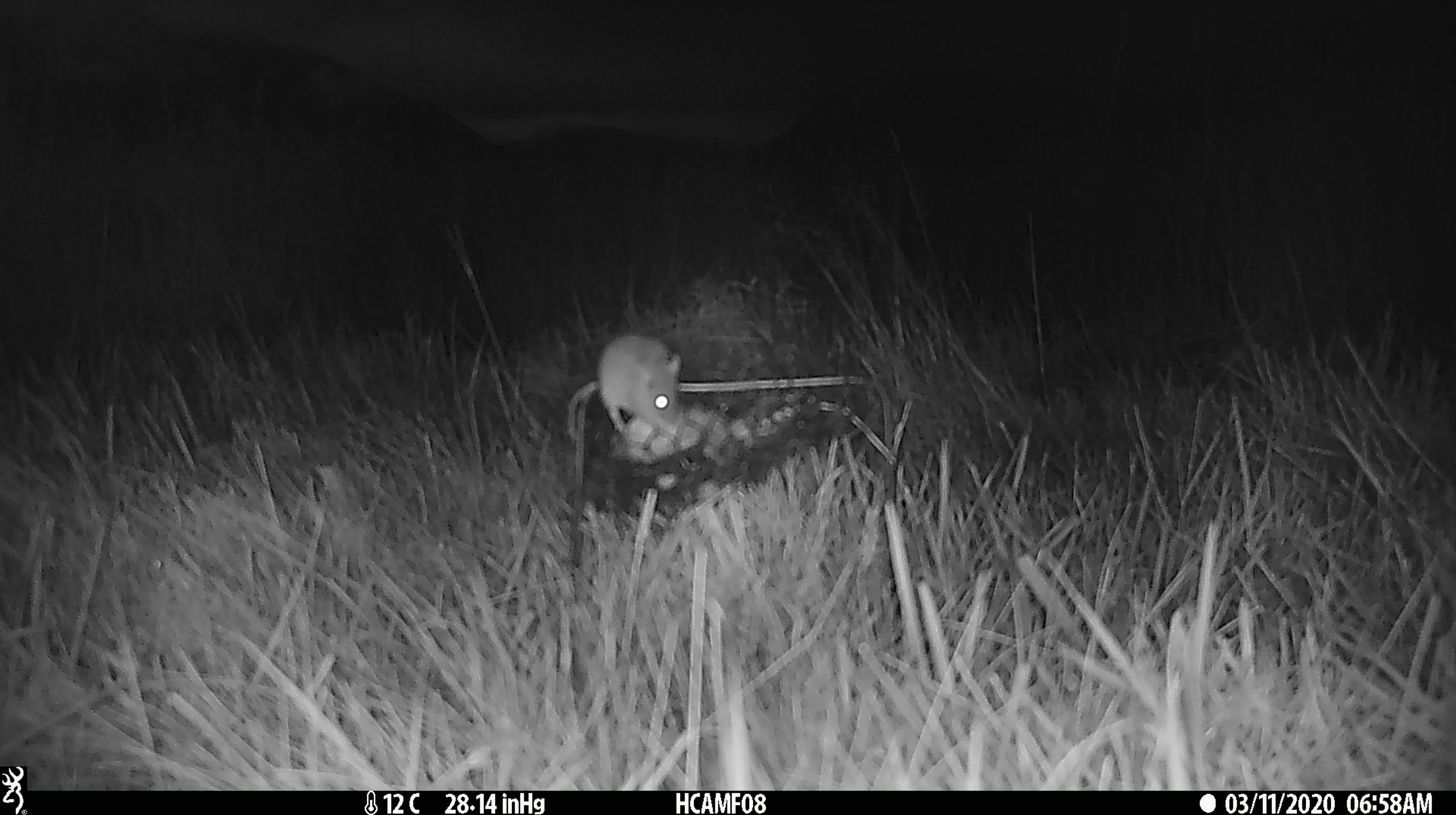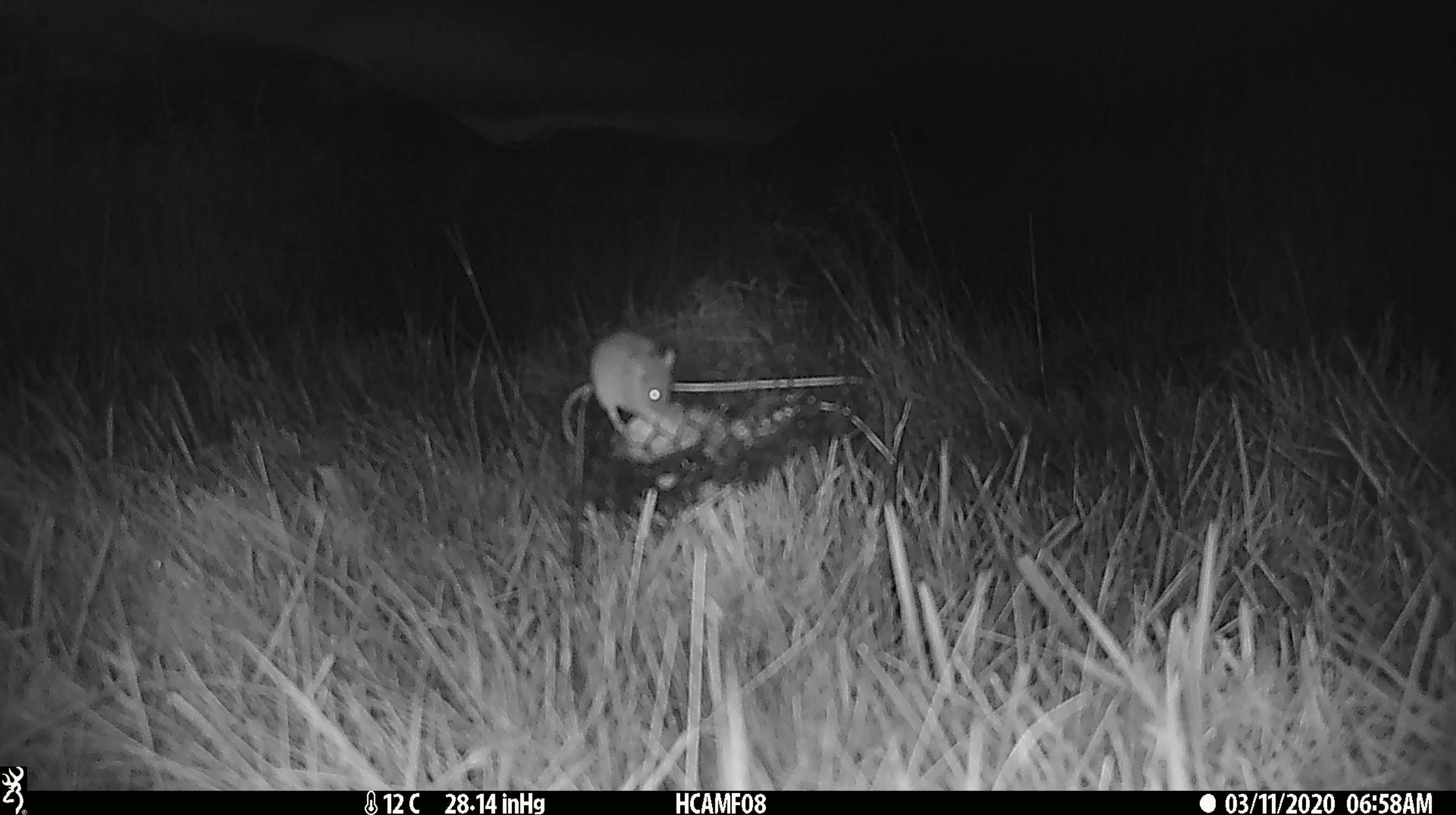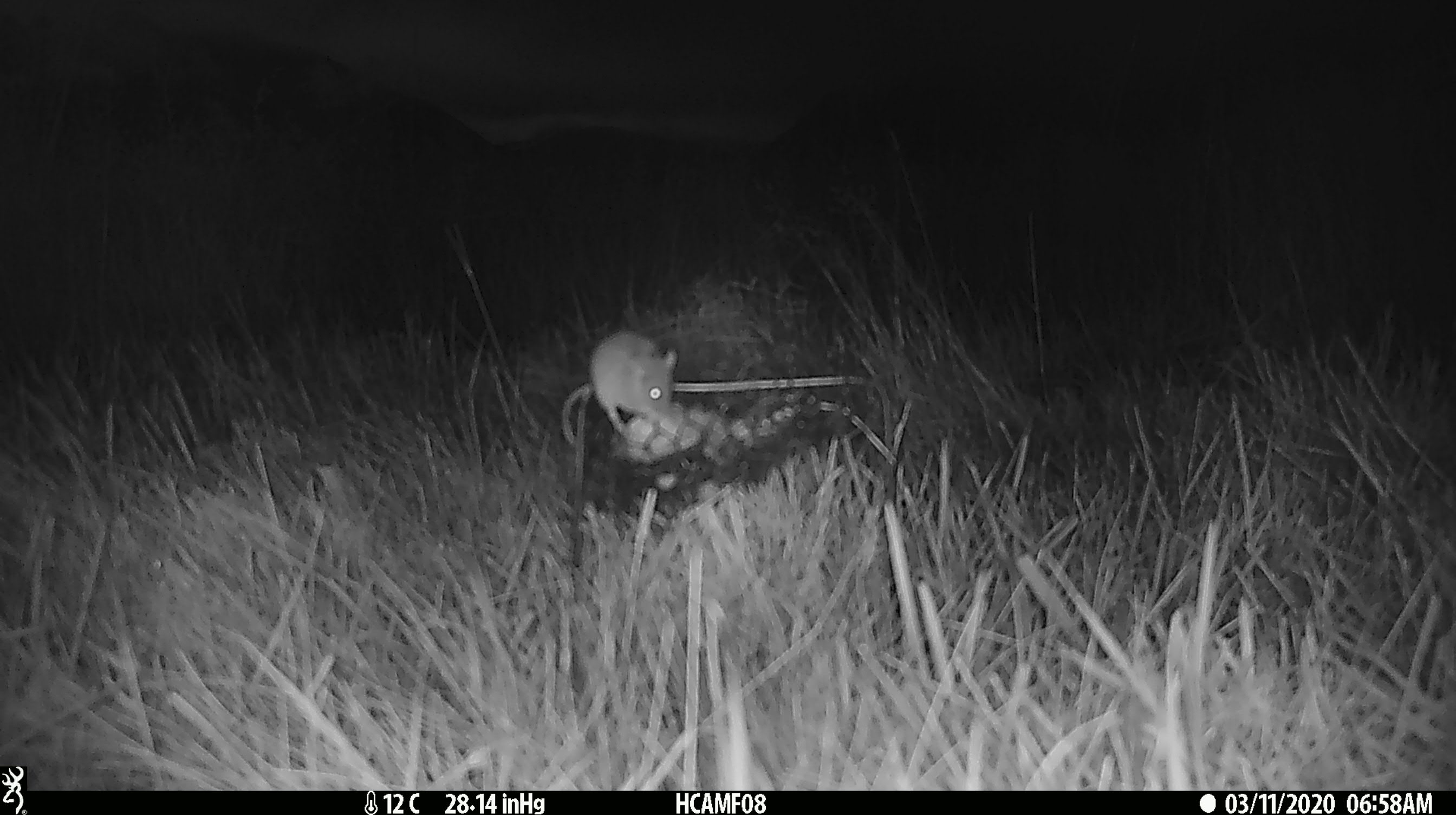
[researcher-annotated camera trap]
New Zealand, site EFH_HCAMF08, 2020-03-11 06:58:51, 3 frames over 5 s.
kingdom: Animalia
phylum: Chordata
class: Mammalia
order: Rodentia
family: Muridae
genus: Mus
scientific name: Mus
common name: mouse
Mouse (Mus).